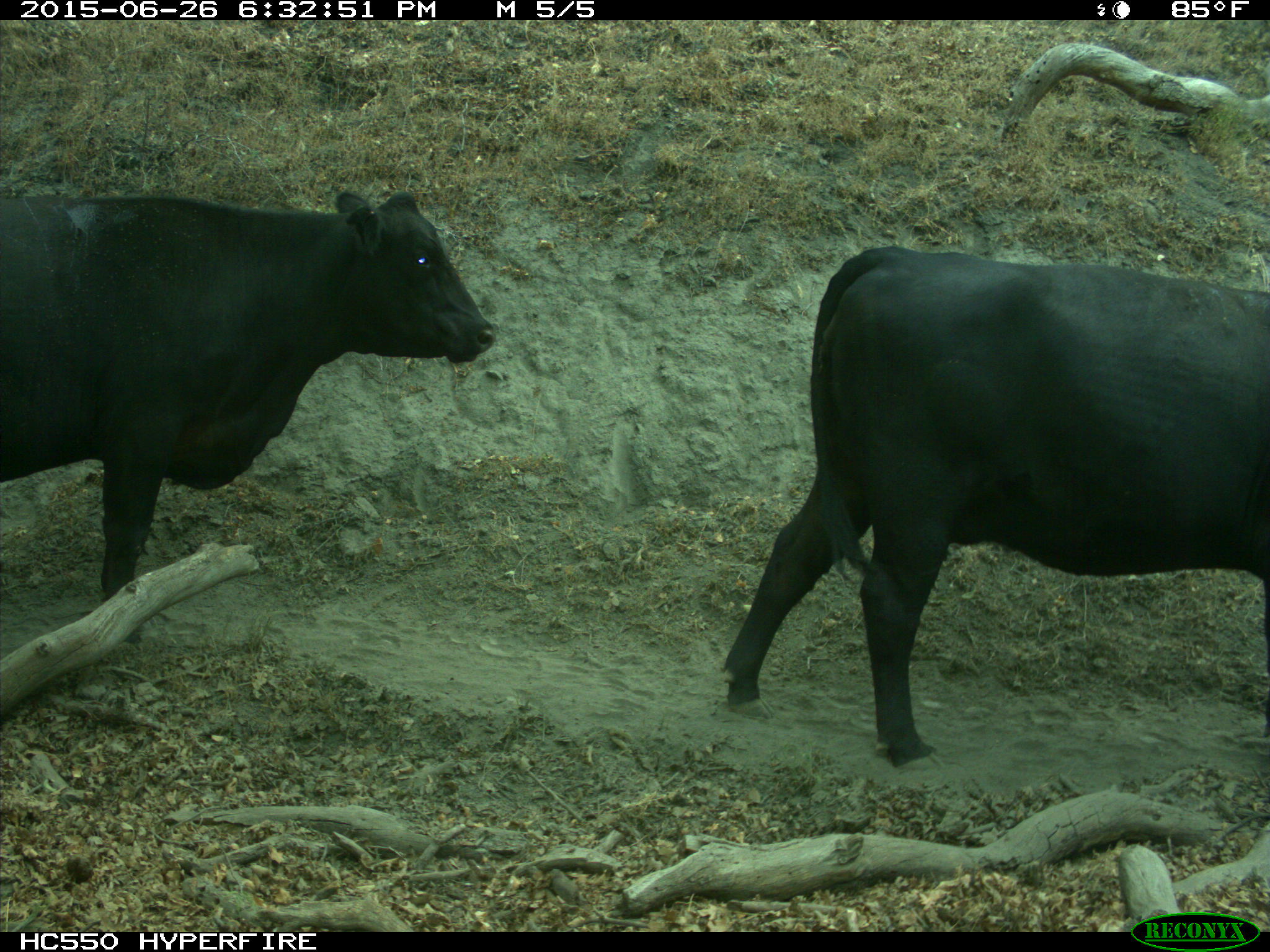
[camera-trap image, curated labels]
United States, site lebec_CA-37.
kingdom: Animalia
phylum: Chordata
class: Mammalia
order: Artiodactyla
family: Bovidae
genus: Bos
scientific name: Bos taurus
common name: domestic cow